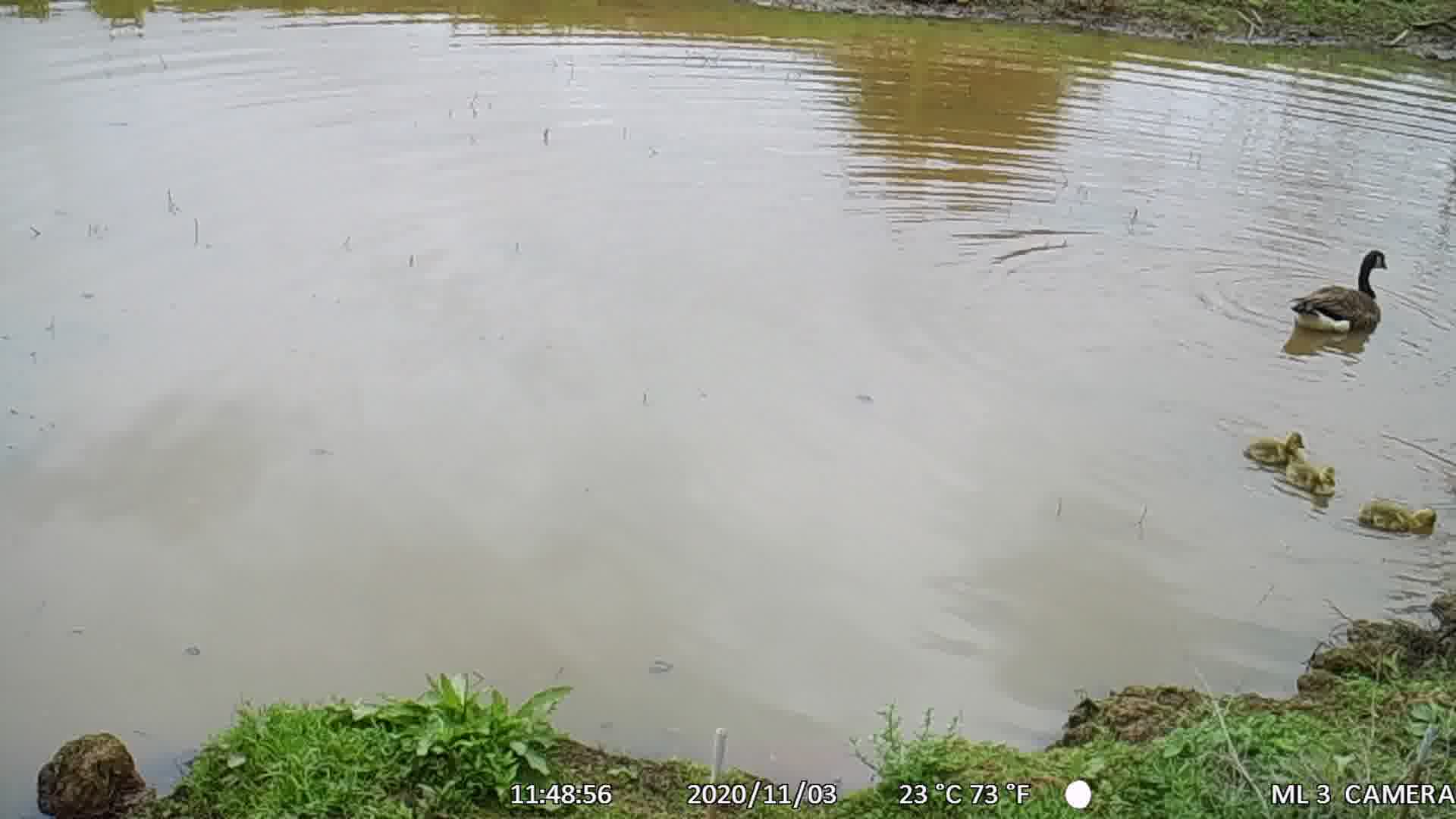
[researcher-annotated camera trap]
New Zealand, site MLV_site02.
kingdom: Animalia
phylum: Chordata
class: Aves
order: Anseriformes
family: Anatidae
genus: Branta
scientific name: Branta canadensis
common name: canada goose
Canada goose (Branta canadensis).